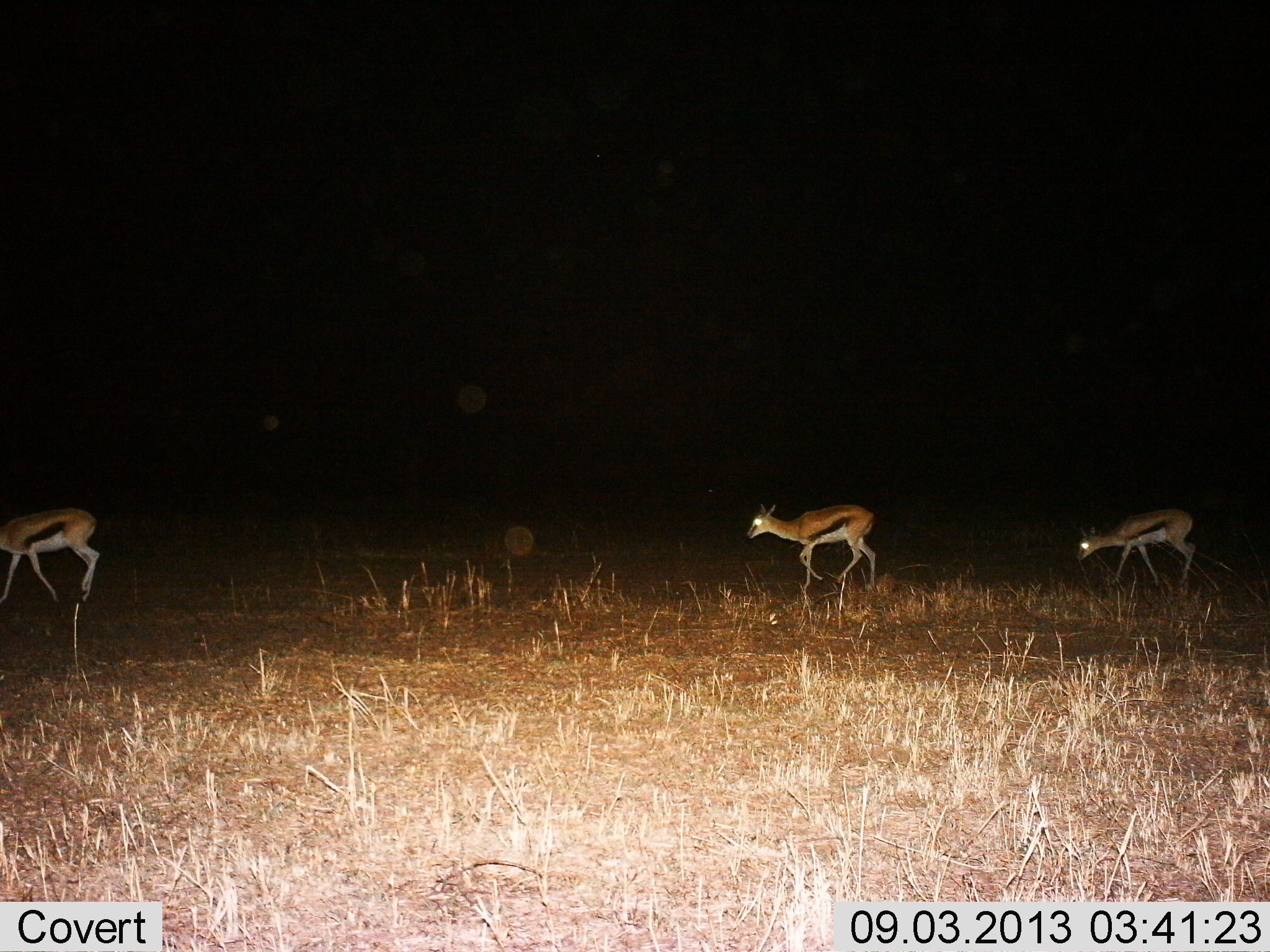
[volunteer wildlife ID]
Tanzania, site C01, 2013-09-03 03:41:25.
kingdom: Animalia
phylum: Chordata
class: Mammalia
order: Artiodactyla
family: Bovidae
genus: Eudorcas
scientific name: Eudorcas thomsonii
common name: thomson's gazelle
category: gazellethomsons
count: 3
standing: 30%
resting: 0%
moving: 70%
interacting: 0%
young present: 0%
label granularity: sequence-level